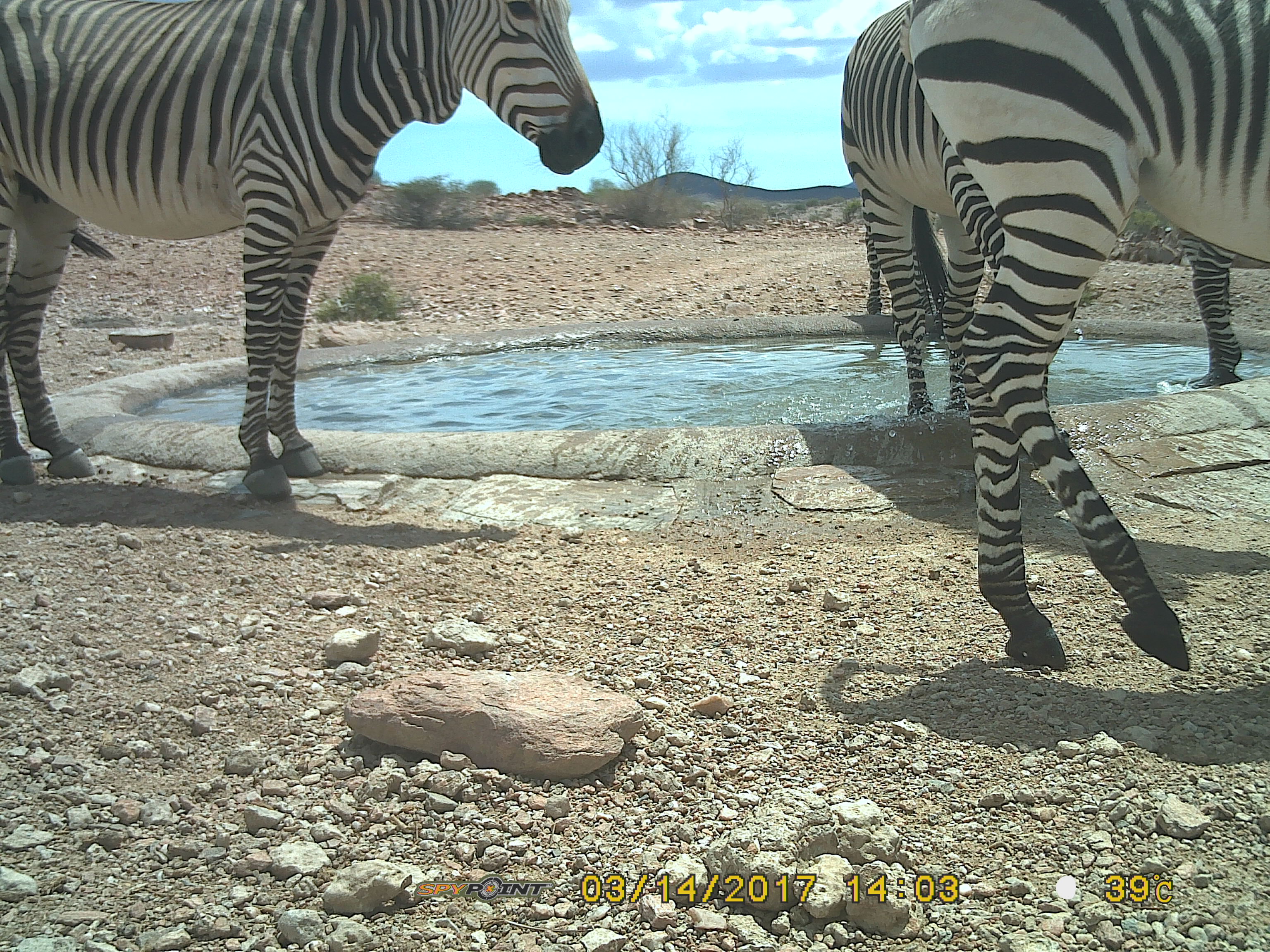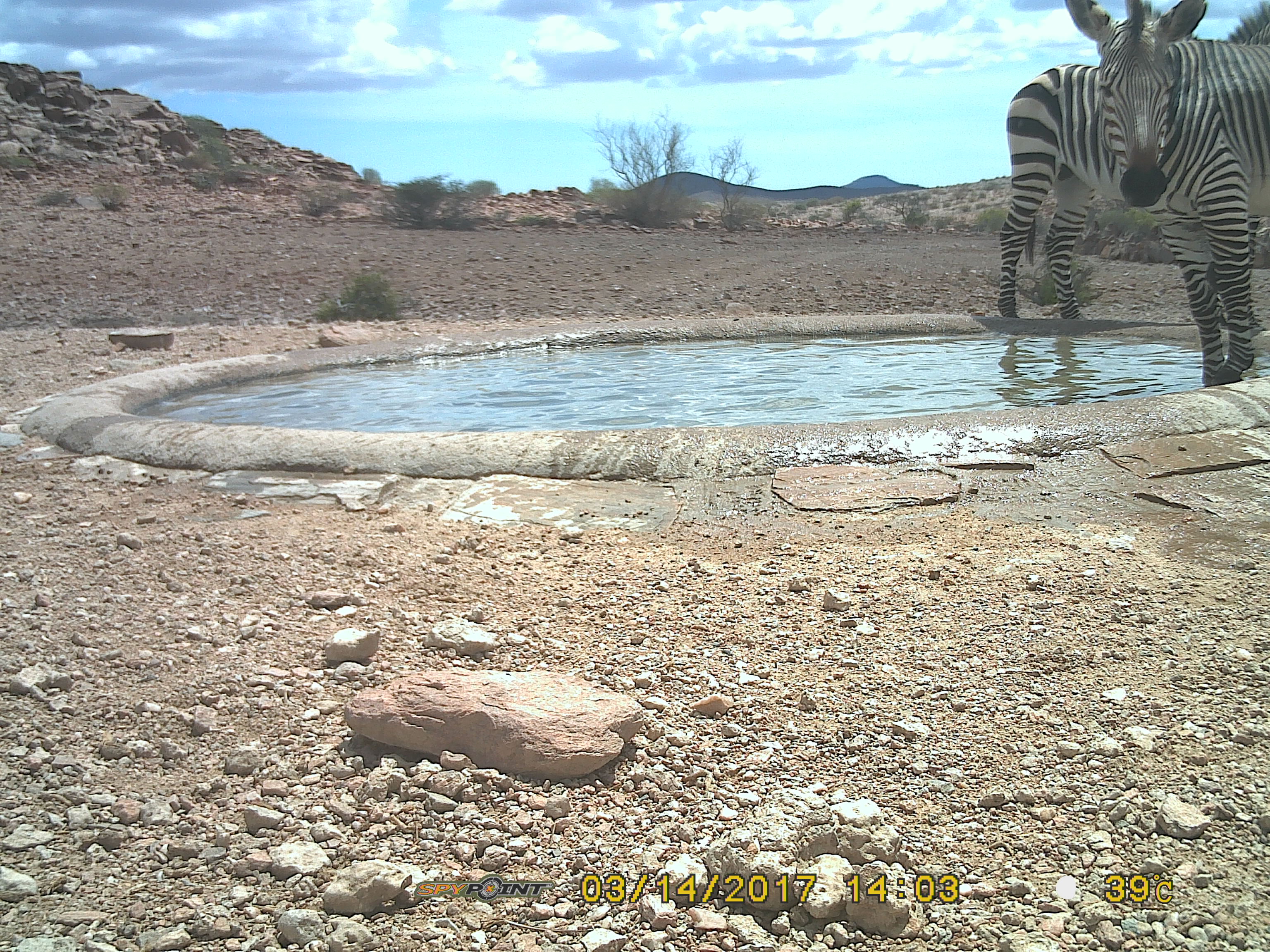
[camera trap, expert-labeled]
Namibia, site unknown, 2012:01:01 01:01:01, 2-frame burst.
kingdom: Animalia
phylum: Chordata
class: Mammalia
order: Perissodactyla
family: Equidae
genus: Equus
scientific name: Equus zebra hartmannae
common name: hartmann's mountain zebra